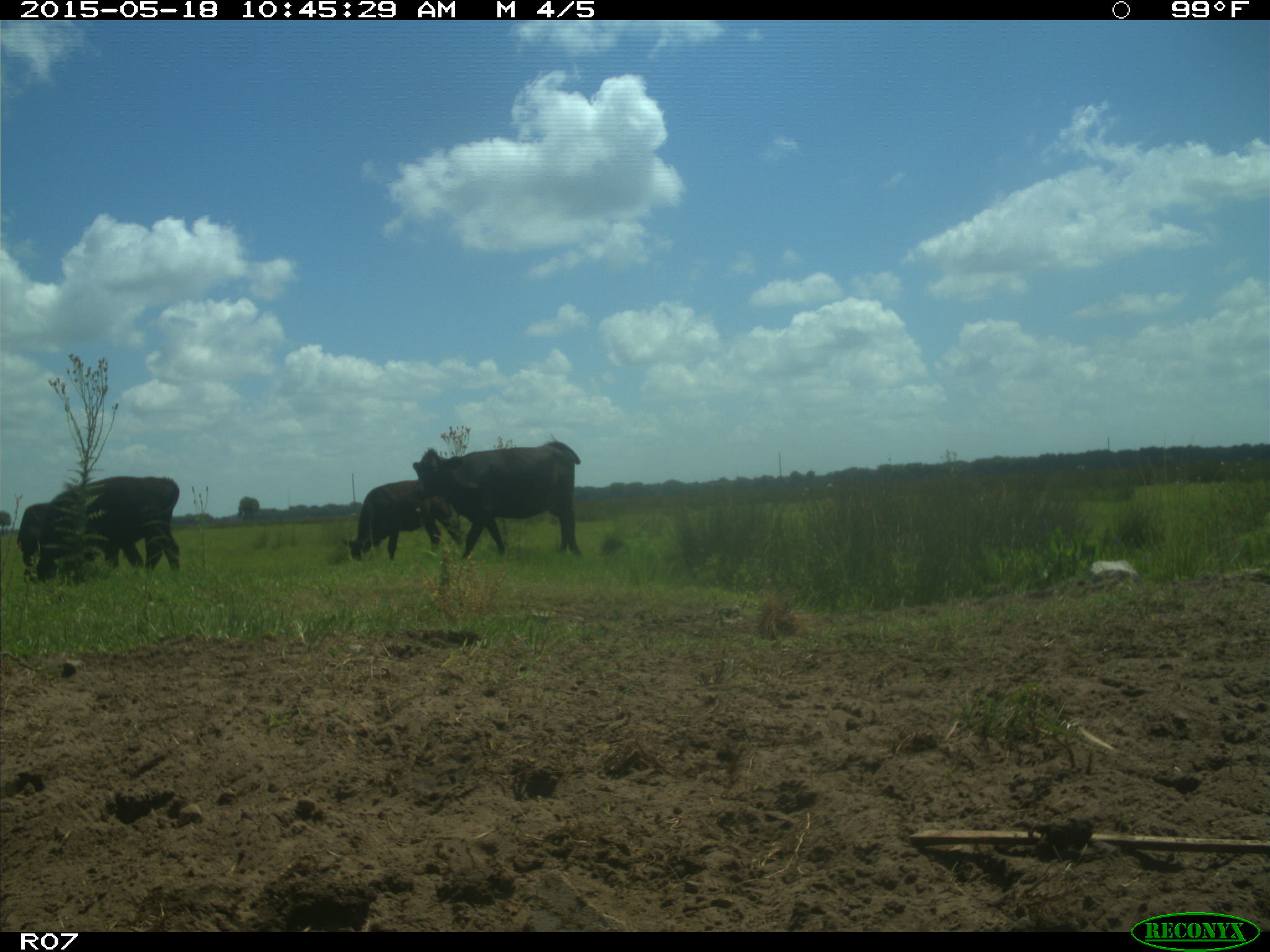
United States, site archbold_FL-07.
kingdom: Animalia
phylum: Chordata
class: Mammalia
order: Artiodactyla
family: Bovidae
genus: Bos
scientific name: Bos taurus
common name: domestic cow